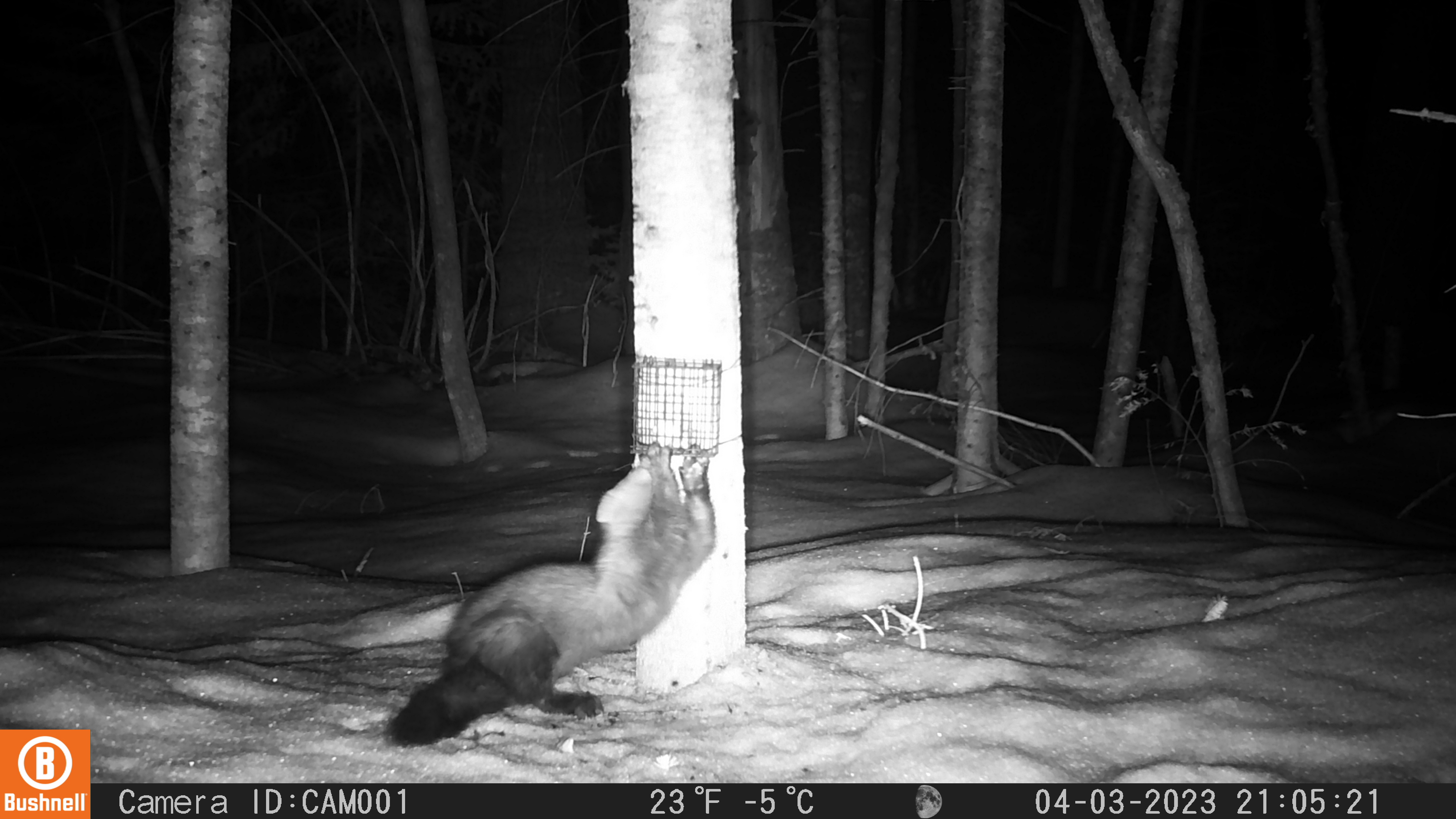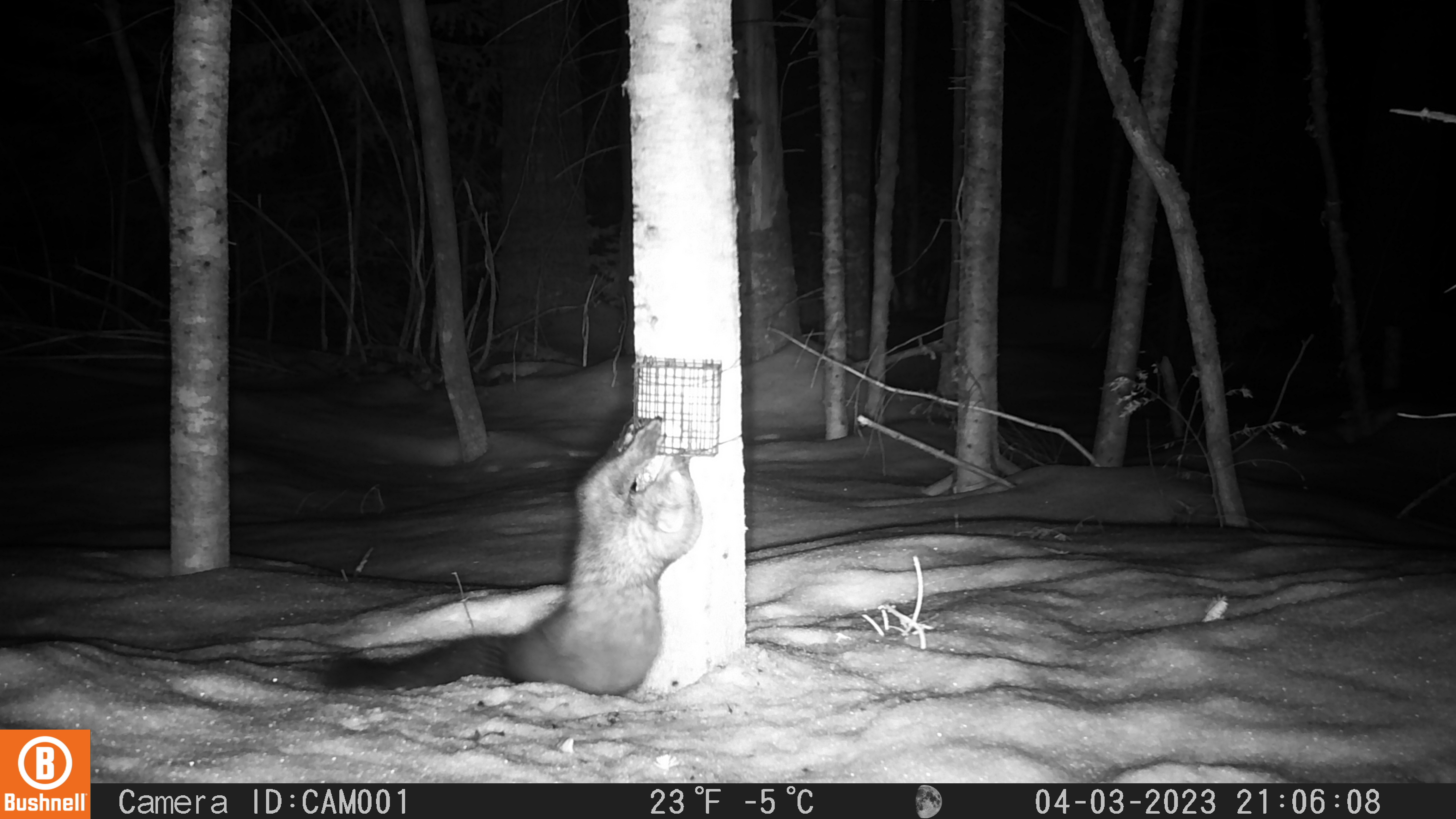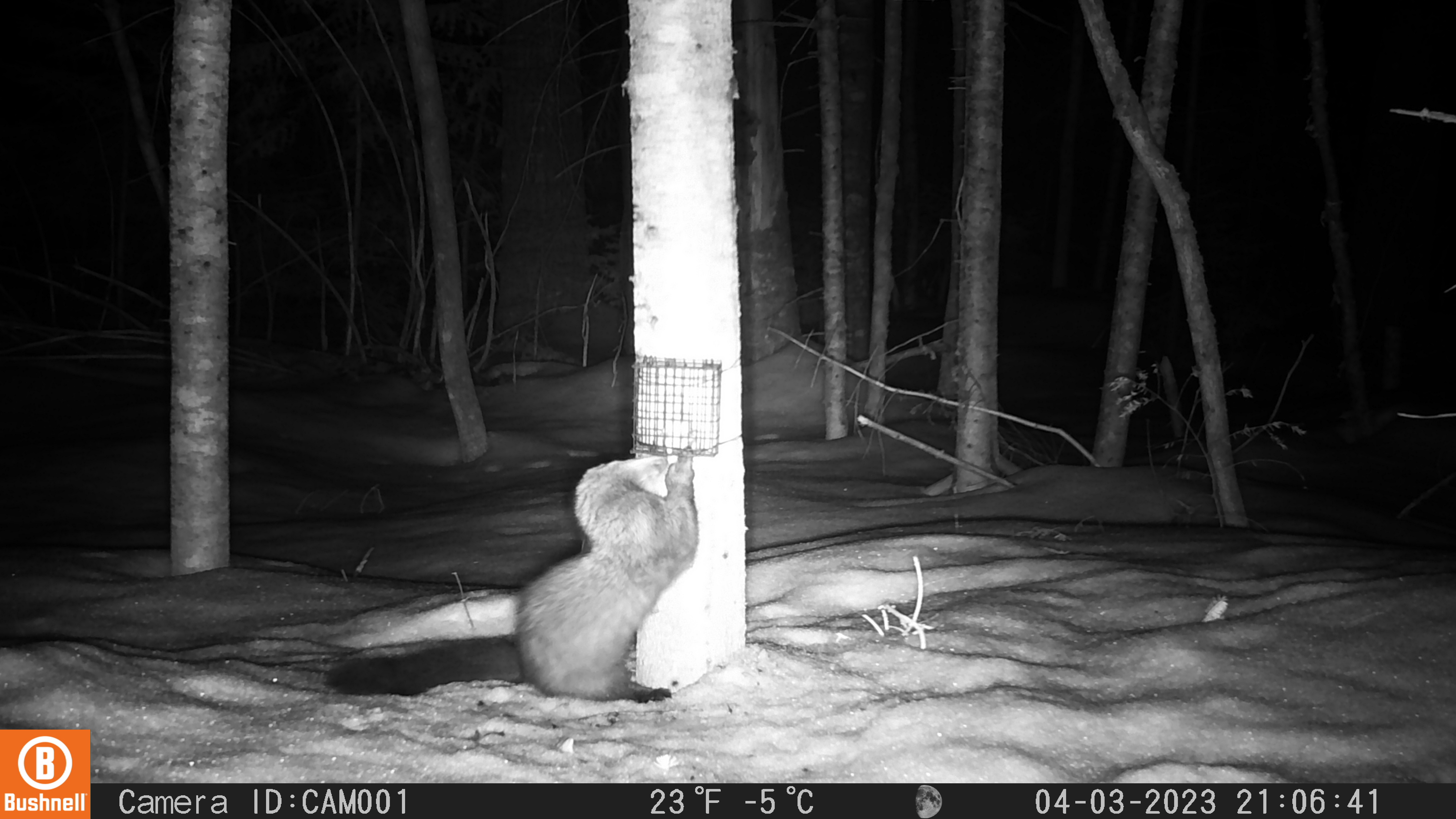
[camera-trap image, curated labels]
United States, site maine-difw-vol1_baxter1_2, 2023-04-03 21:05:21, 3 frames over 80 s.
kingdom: Animalia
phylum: Chordata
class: Mammalia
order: Carnivora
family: Mustelidae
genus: Pekania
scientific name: Pekania pennanti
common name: fisher